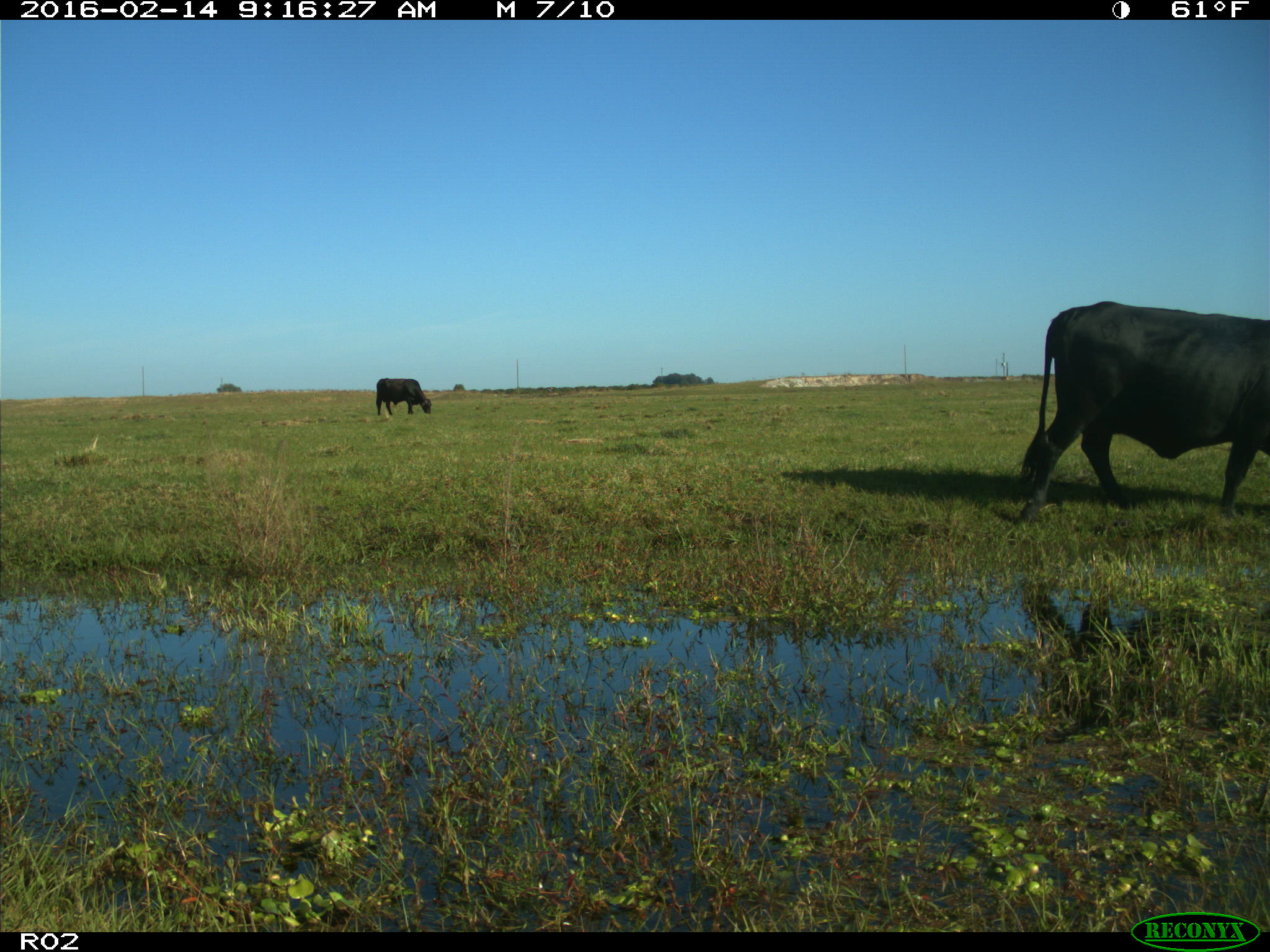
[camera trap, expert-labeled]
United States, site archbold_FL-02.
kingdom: Animalia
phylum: Chordata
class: Mammalia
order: Artiodactyla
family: Bovidae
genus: Bos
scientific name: Bos taurus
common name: domestic cow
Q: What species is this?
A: Bos taurus (domestic cow).